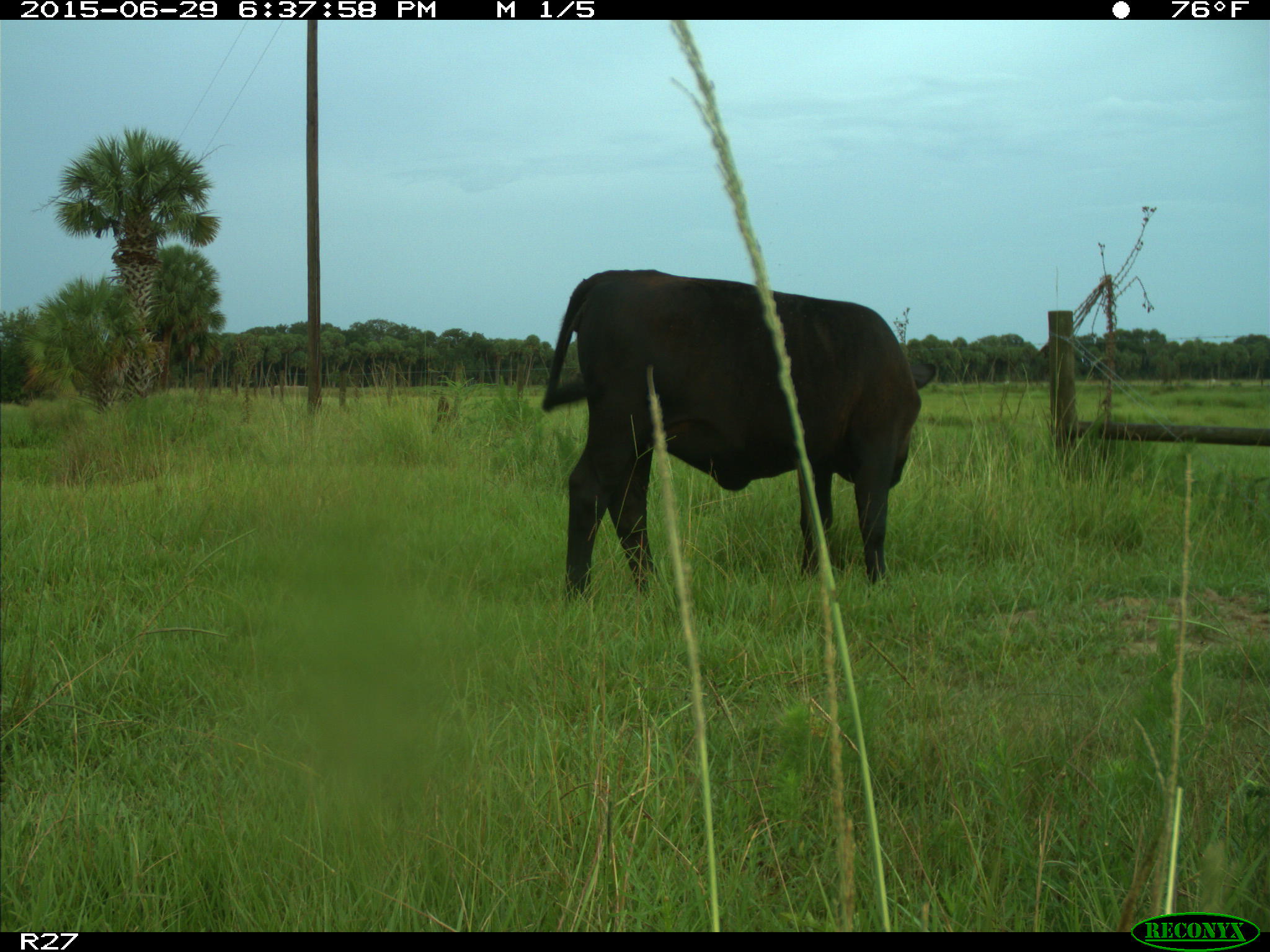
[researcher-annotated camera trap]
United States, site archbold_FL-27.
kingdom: Animalia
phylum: Chordata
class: Mammalia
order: Artiodactyla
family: Bovidae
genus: Bos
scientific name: Bos taurus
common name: domestic cow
Bos taurus (domestic cow).